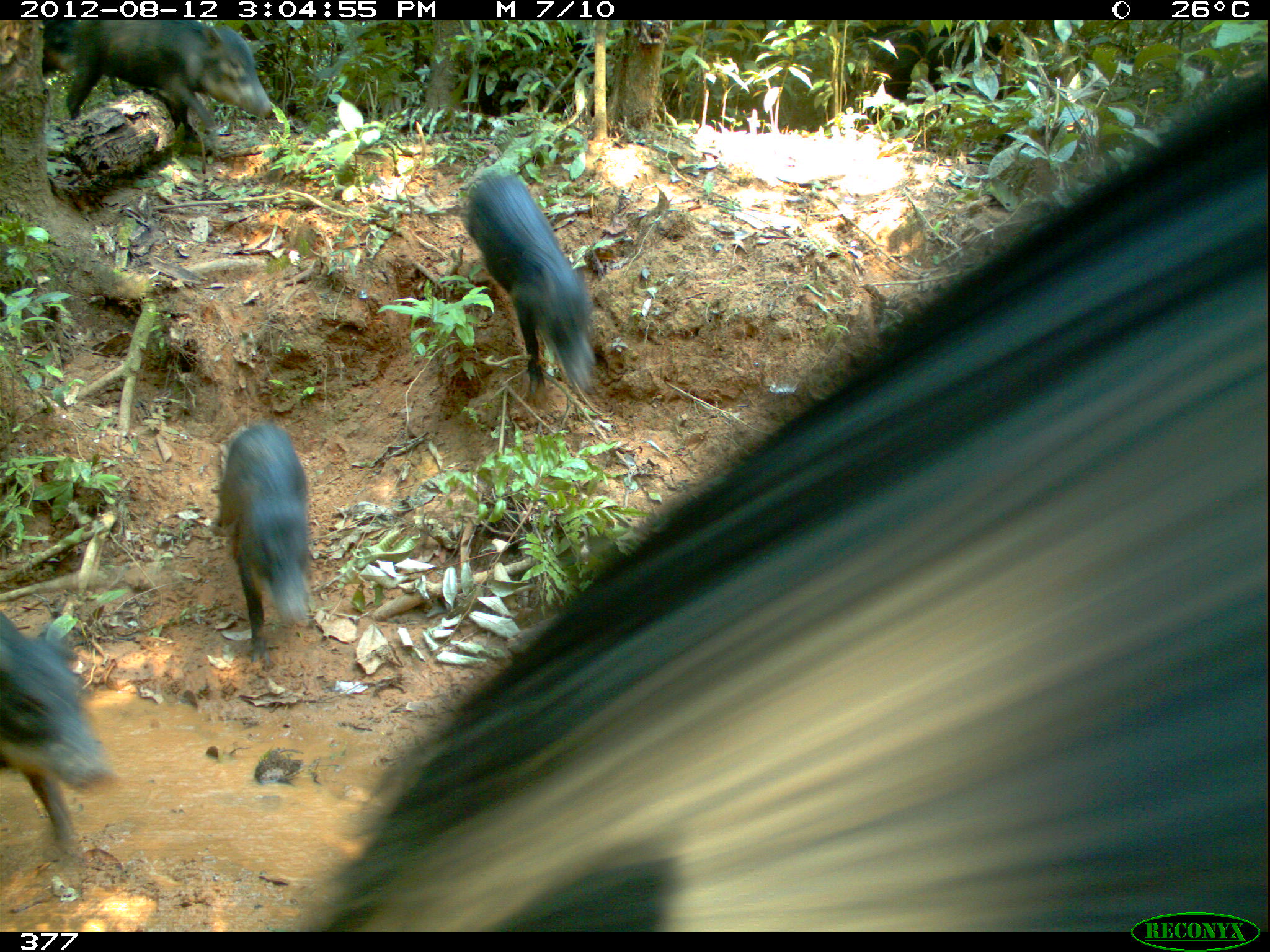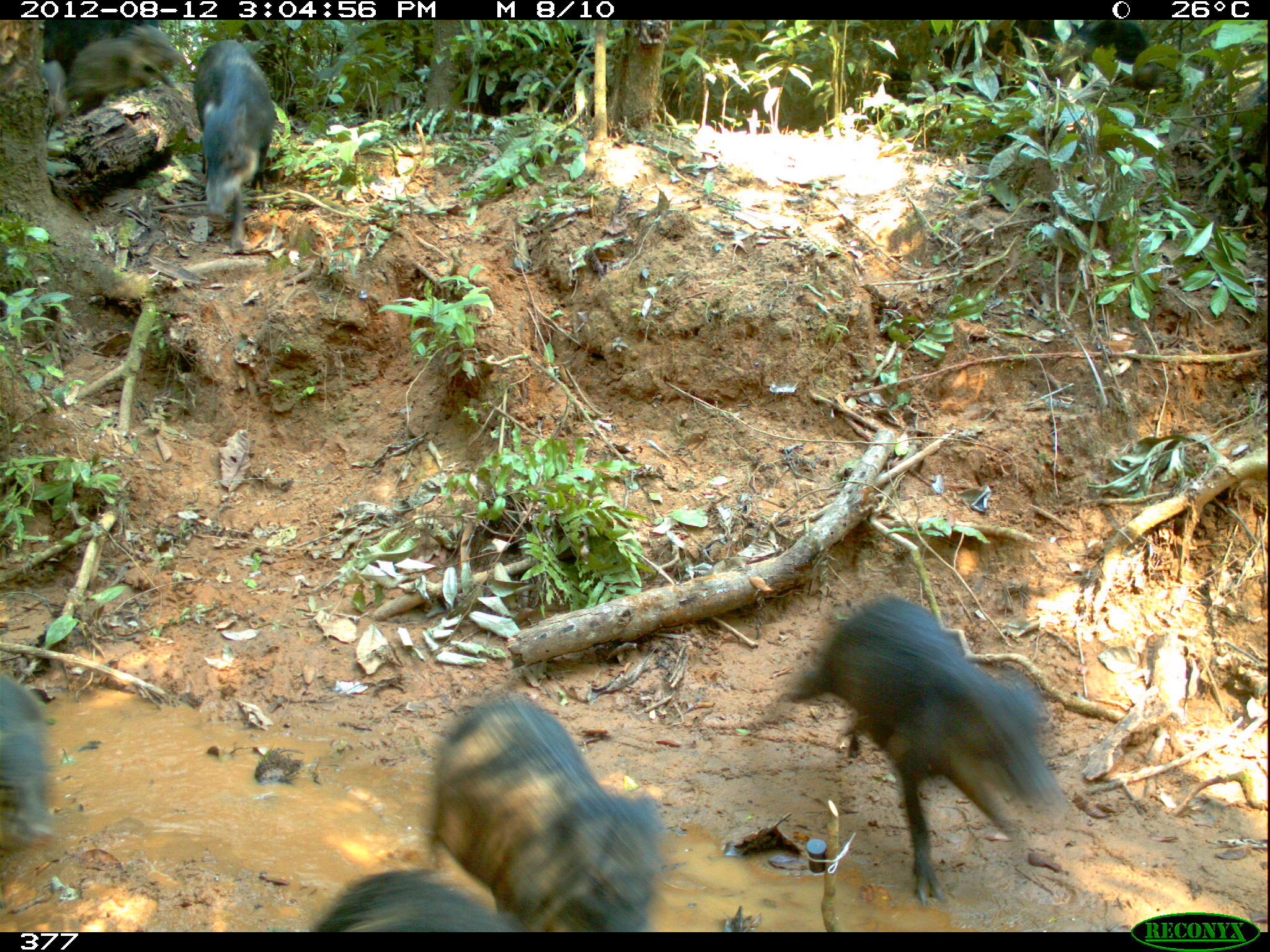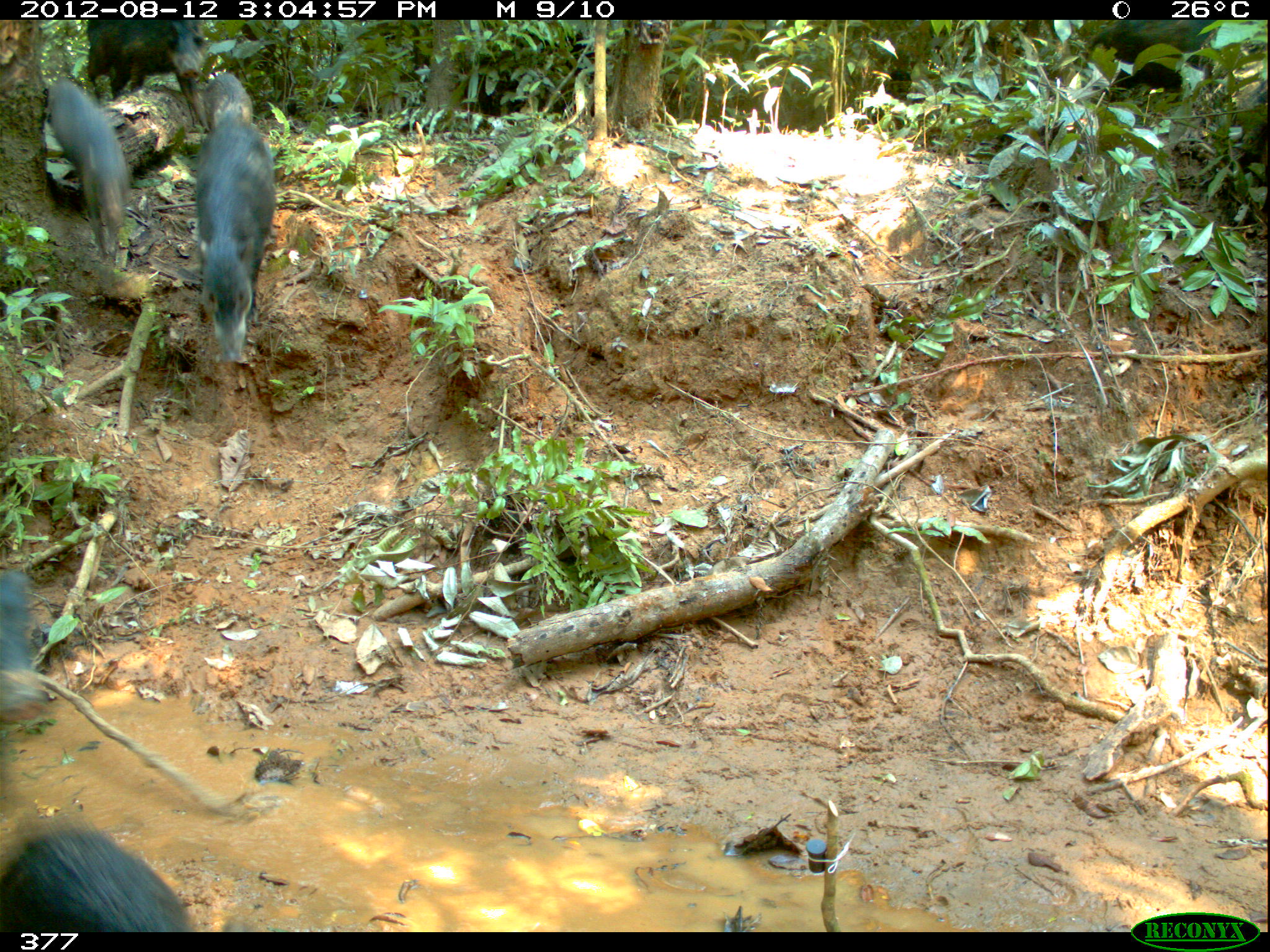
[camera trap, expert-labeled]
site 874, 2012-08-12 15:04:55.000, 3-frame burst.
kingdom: Animalia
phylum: Chordata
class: Mammalia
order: Artiodactyla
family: Tayassuidae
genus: Tayassu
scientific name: Tayassu pecari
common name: white-lipped peccary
Tayassu pecari (white-lipped peccary).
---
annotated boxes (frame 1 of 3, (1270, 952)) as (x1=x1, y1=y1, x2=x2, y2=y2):
tayassu pecari: (x1=284, y1=65, x2=1269, y2=936); (x1=461, y1=169, x2=597, y2=398); (x1=42, y1=20, x2=280, y2=146); (x1=1, y1=612, x2=119, y2=862); (x1=213, y1=421, x2=311, y2=671)